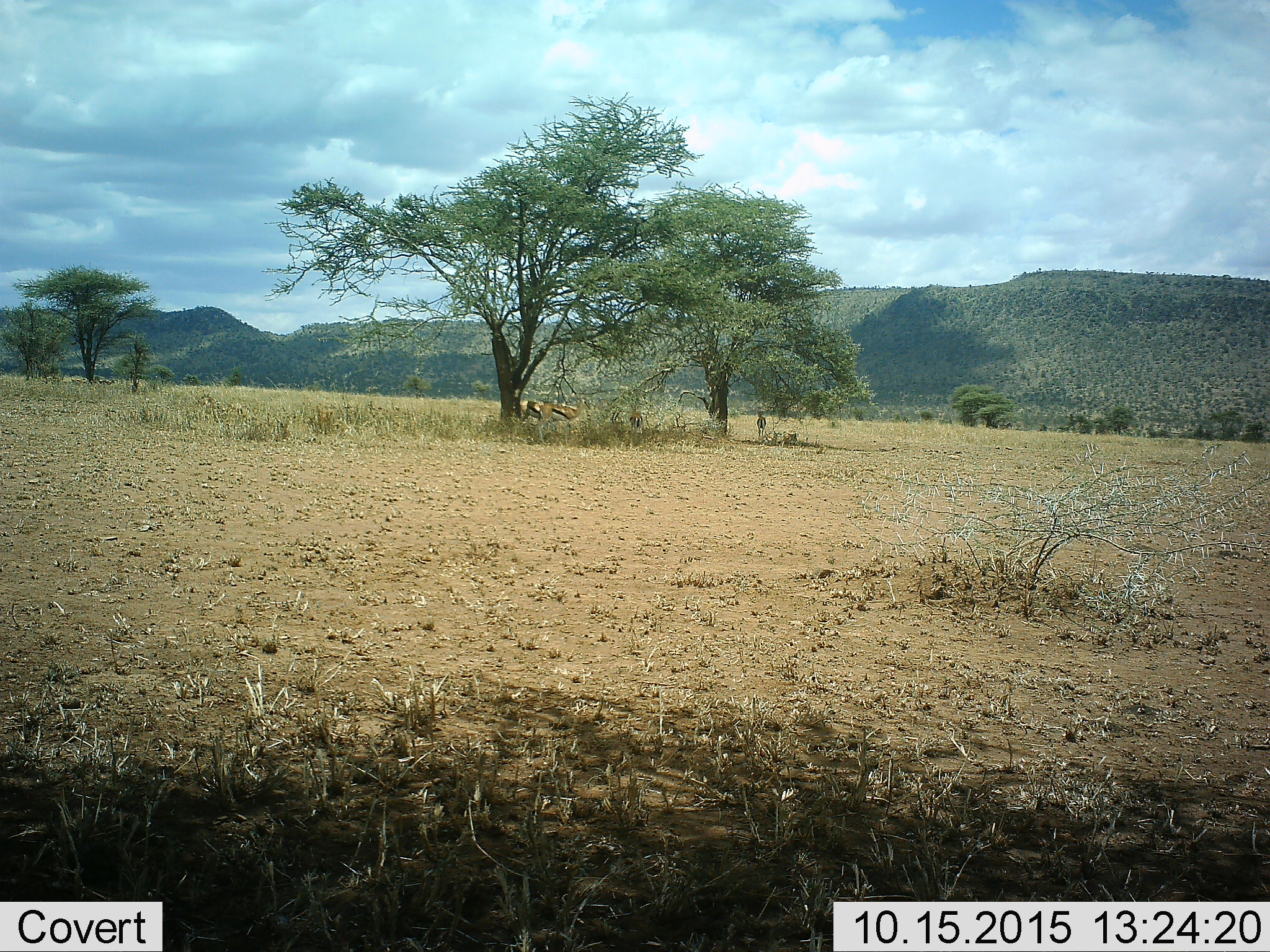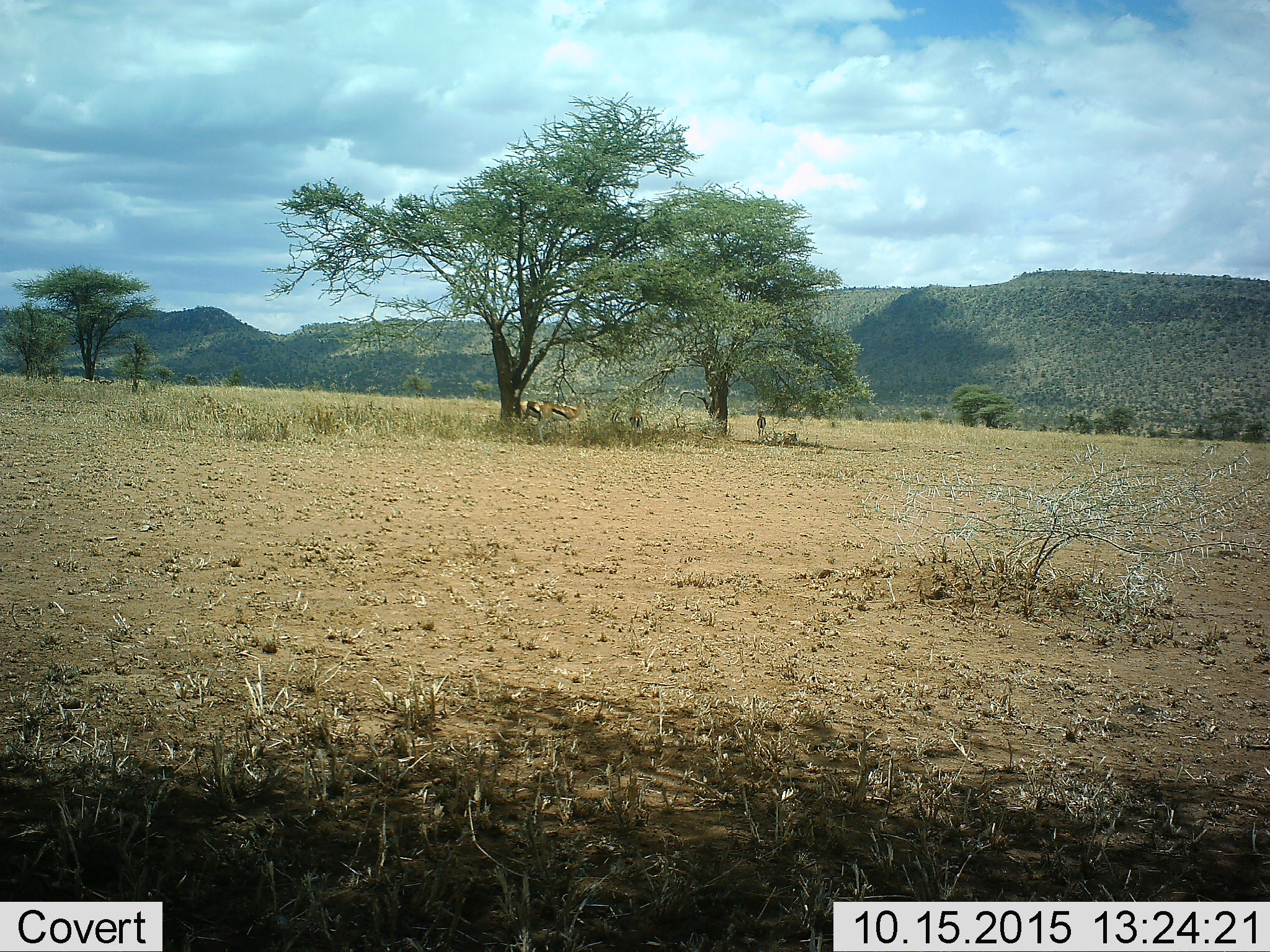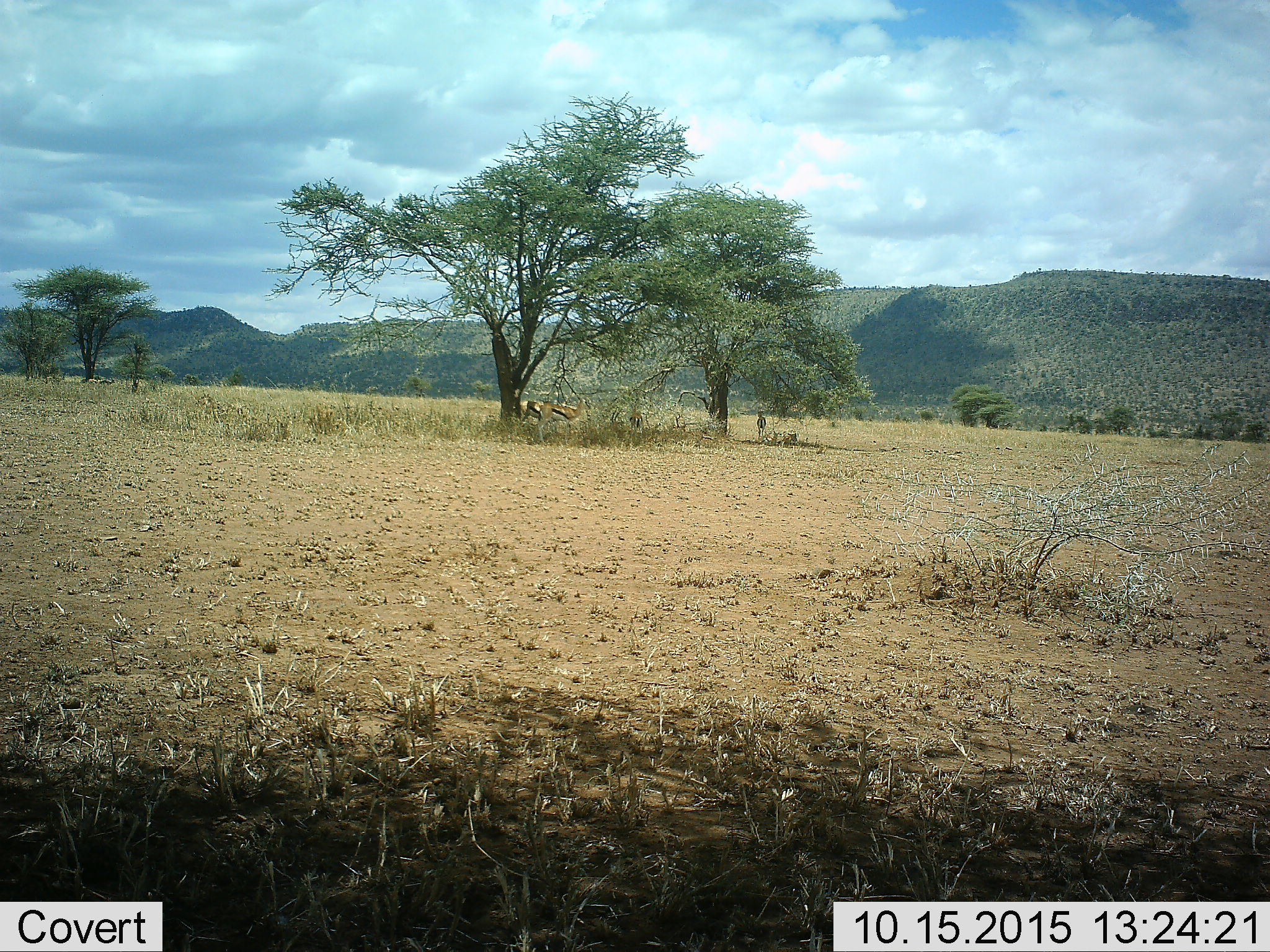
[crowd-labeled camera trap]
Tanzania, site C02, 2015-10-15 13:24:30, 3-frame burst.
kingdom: Animalia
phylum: Chordata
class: Mammalia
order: Artiodactyla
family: Bovidae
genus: Eudorcas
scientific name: Eudorcas thomsonii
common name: thomson's gazelle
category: gazellethomsons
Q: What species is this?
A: Gazellethomsons (thomson's gazelle) (Eudorcas thomsonii).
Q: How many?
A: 4.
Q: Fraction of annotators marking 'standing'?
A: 93%.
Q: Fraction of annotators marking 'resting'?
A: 21%.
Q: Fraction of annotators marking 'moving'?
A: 14%.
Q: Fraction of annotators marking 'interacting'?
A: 0%.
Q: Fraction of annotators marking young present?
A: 7%.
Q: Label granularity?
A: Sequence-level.